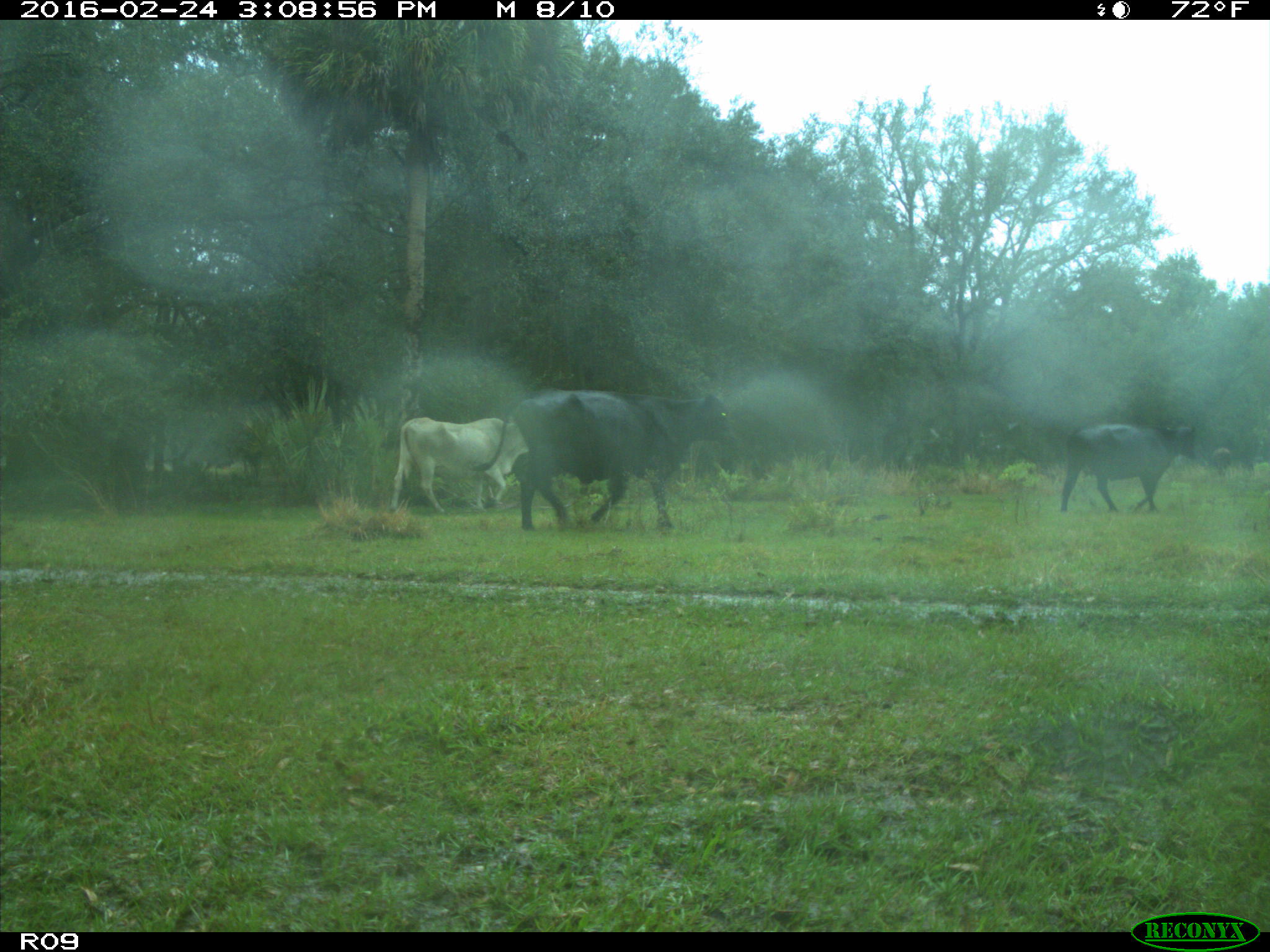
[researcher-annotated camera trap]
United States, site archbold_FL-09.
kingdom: Animalia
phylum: Chordata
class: Mammalia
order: Artiodactyla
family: Bovidae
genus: Bos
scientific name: Bos taurus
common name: domestic cow